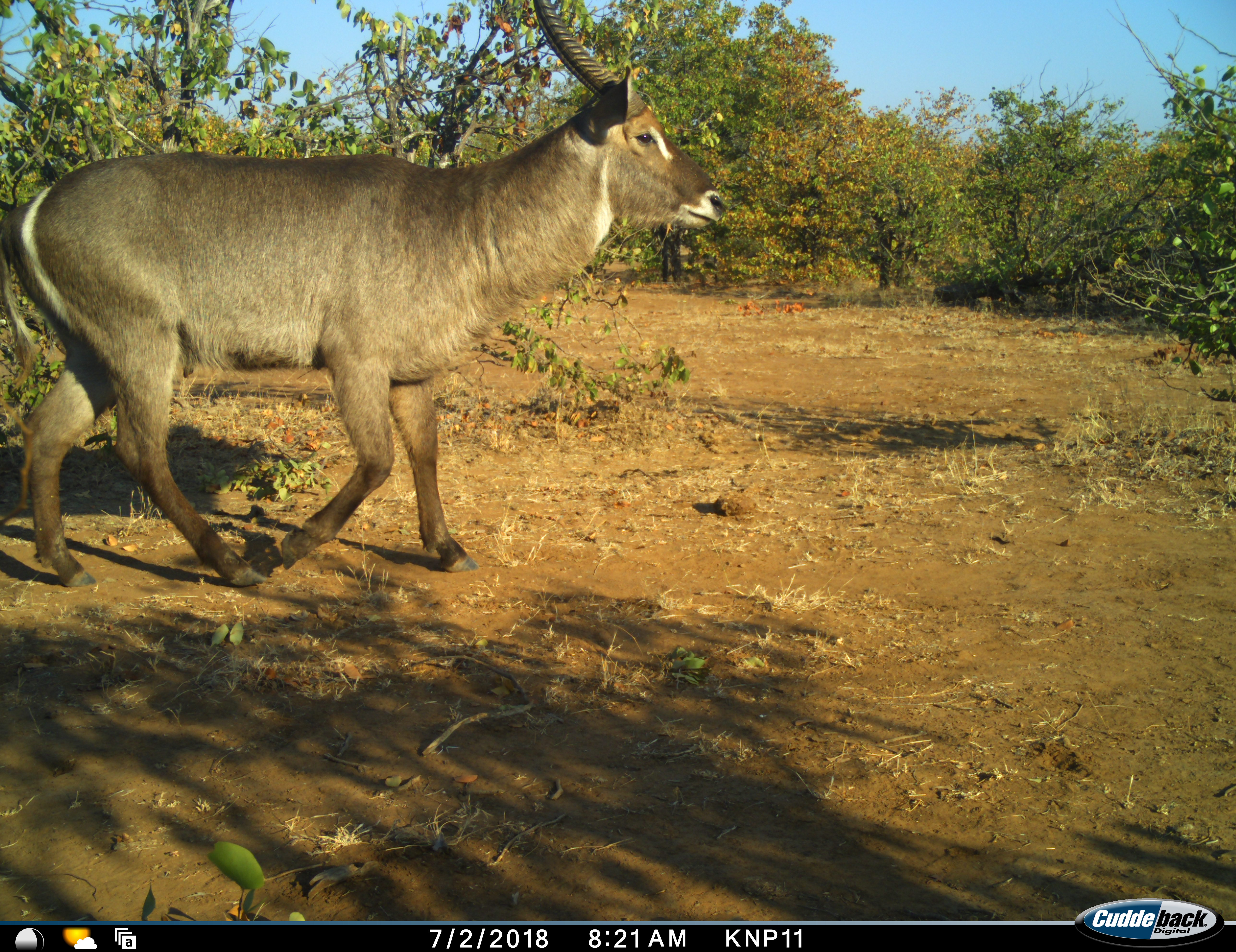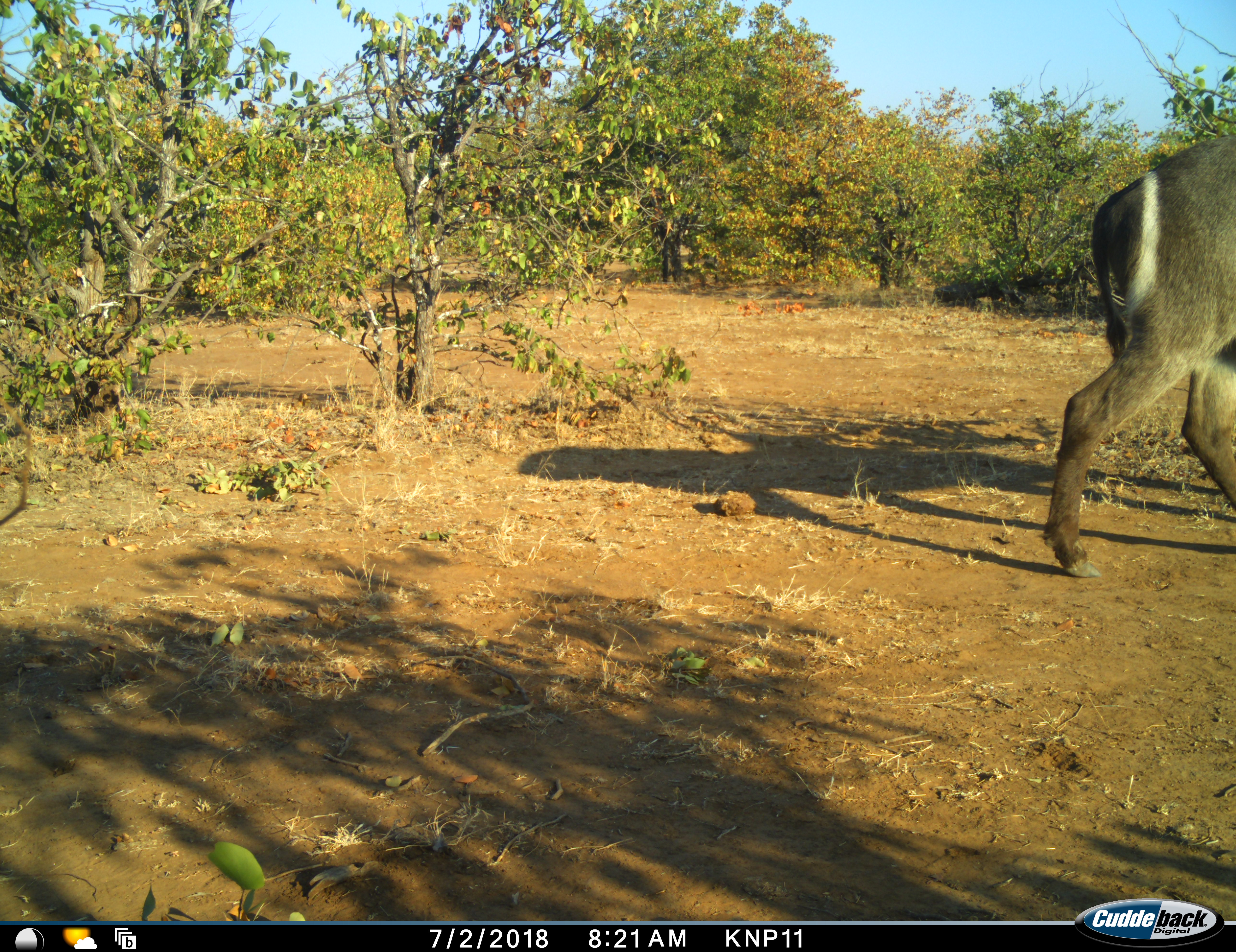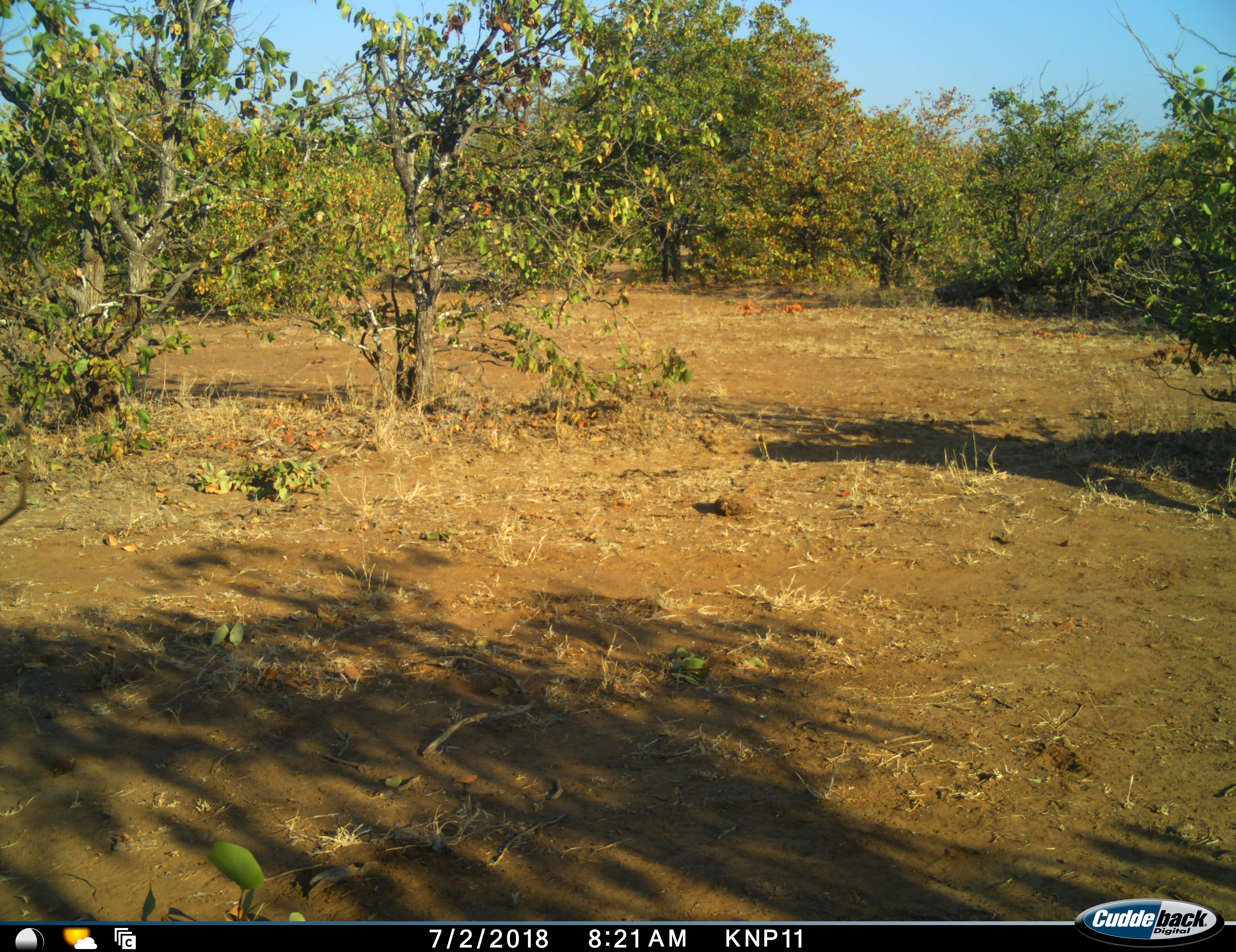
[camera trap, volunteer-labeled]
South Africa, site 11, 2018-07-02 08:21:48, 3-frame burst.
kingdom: Animalia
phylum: Chordata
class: Mammalia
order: Artiodactyla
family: Bovidae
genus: Kobus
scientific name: Kobus ellipsiprymnus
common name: waterbuck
Waterbuck (Kobus ellipsiprymnus), count 1. Behavior (volunteer vote fractions): standing 0%, resting 0%, moving 100%, interacting 0%. Young present (vote fraction): 0%. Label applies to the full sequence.